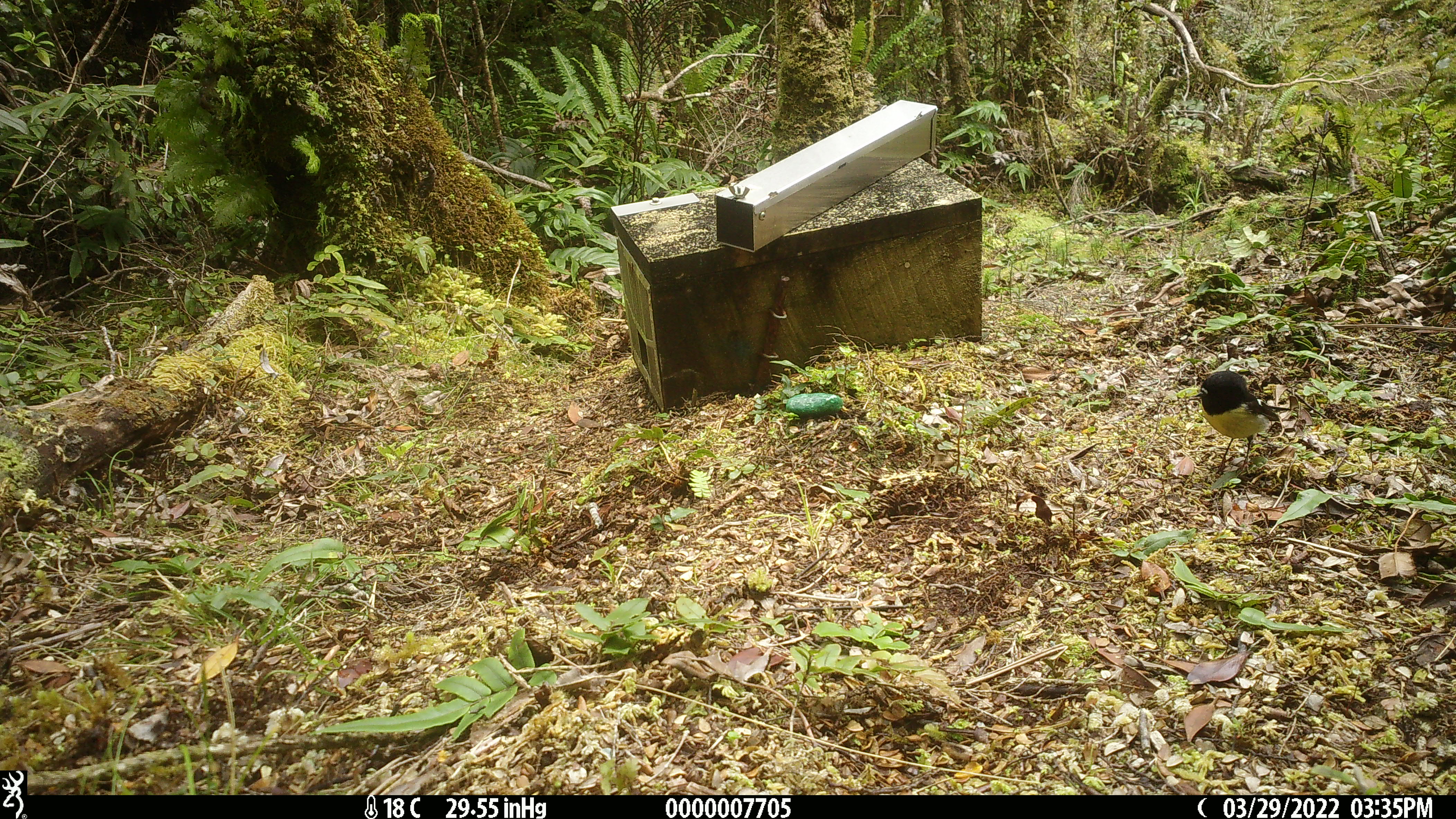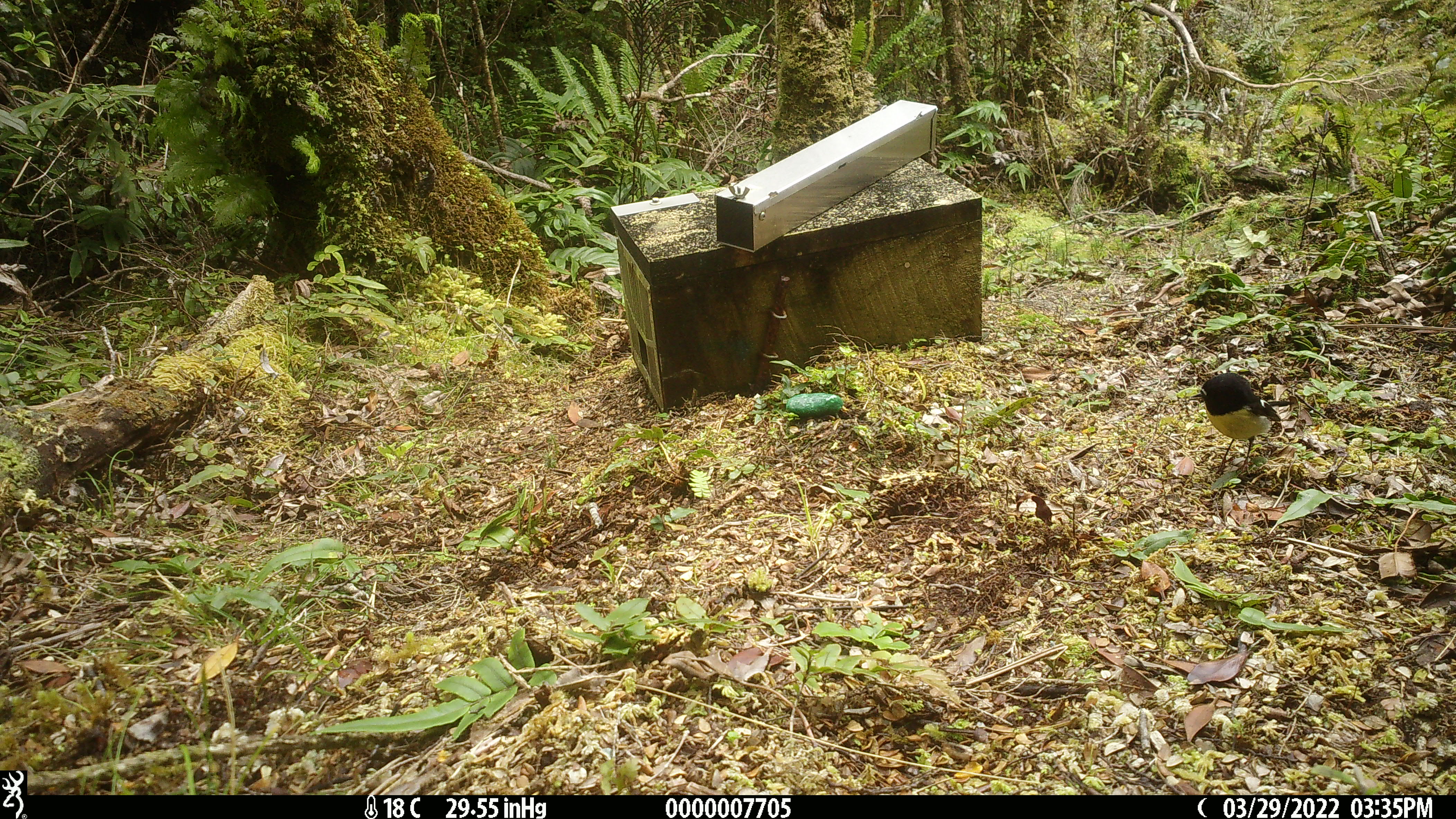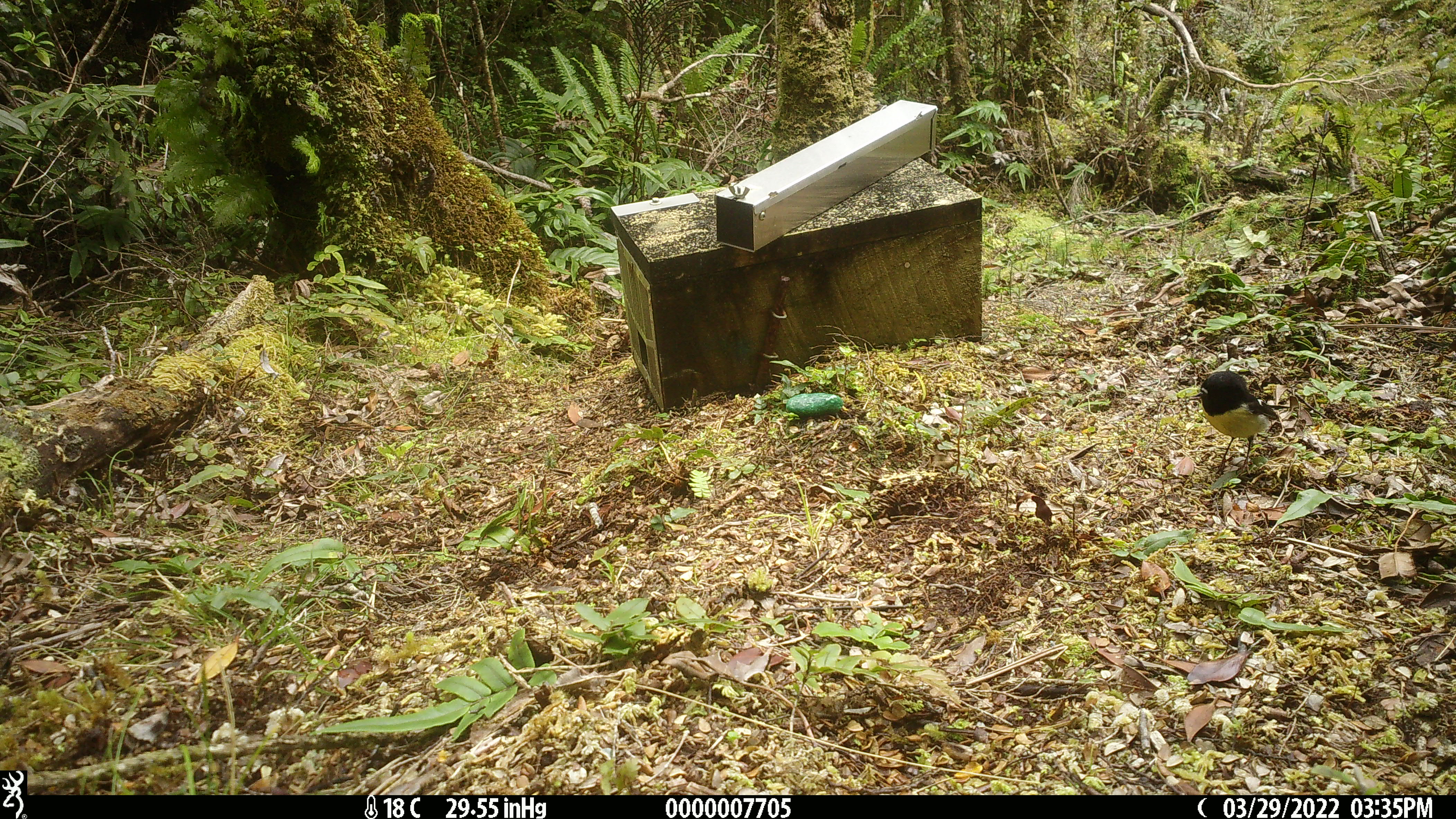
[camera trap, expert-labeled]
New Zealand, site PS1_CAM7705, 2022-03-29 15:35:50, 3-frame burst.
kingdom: Animalia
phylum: Chordata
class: Aves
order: Passeriformes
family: Petroicidae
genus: Petroica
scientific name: Petroica macrocephala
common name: tomtit